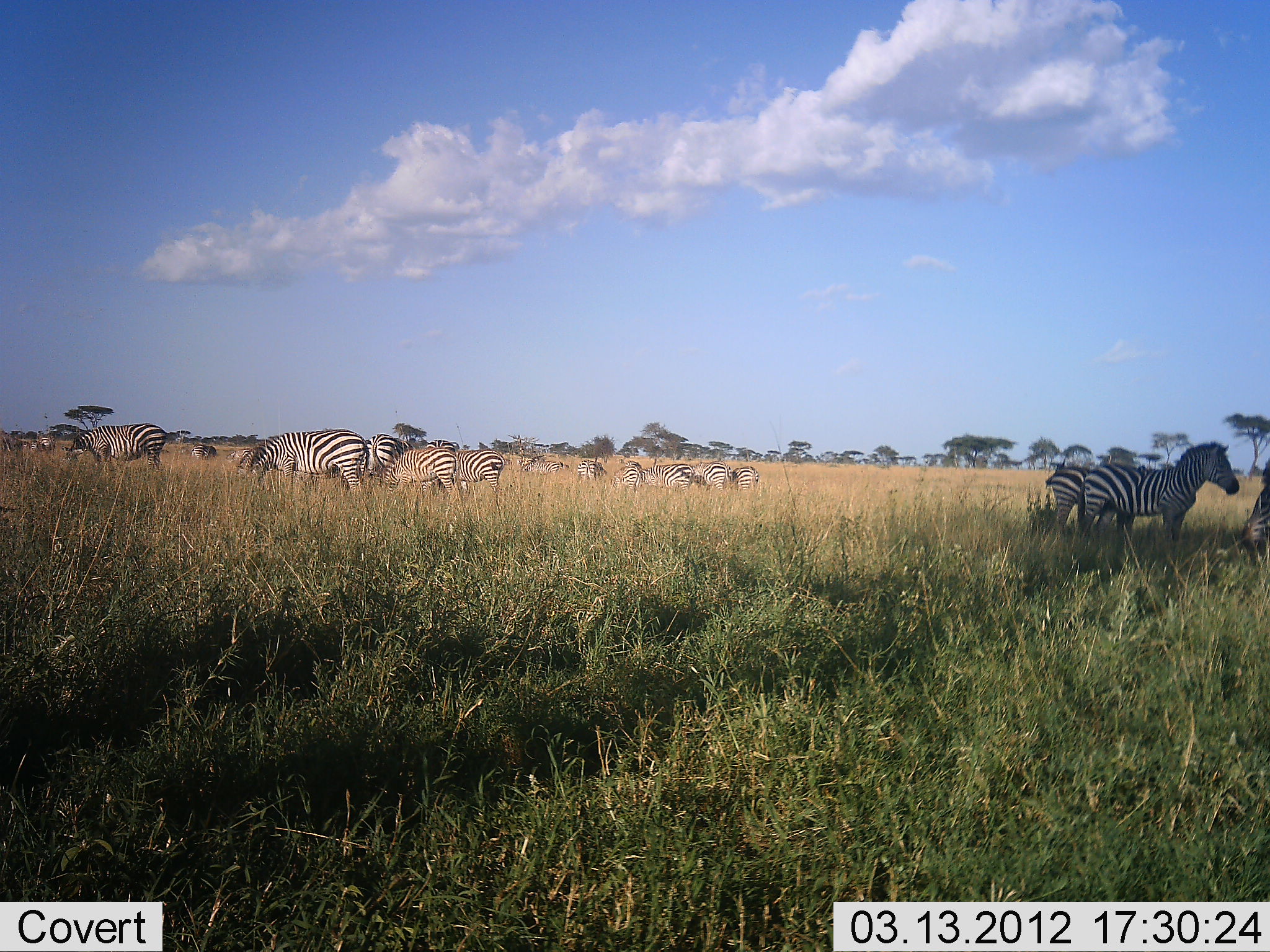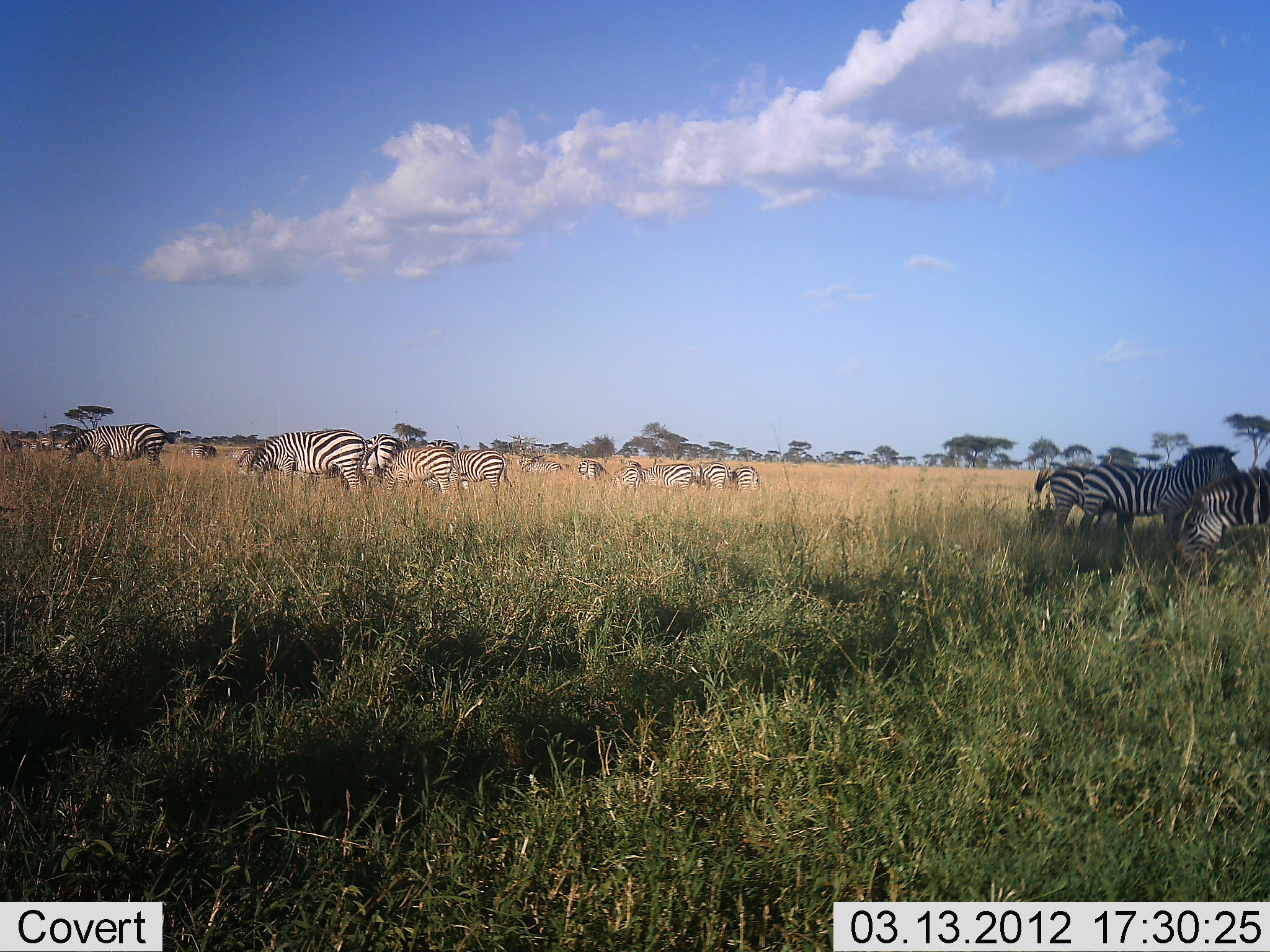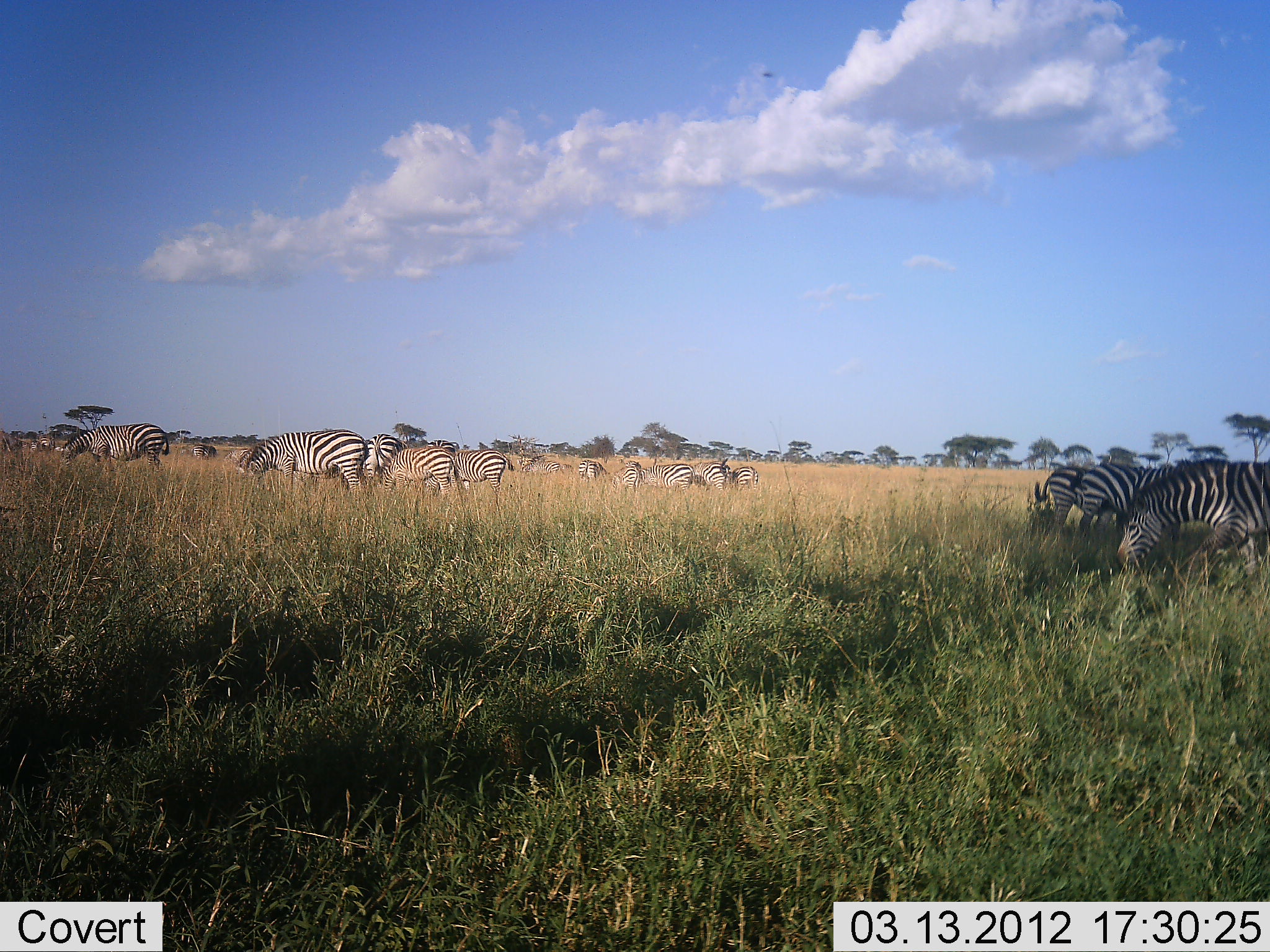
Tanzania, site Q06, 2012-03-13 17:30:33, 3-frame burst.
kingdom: Animalia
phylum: Chordata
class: Mammalia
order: Perissodactyla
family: Equidae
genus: Equus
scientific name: Equus quagga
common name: plains zebra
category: zebra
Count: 11-50.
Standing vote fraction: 72%.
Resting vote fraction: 4%.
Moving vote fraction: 24%.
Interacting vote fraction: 4%.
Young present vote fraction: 4%.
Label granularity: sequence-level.